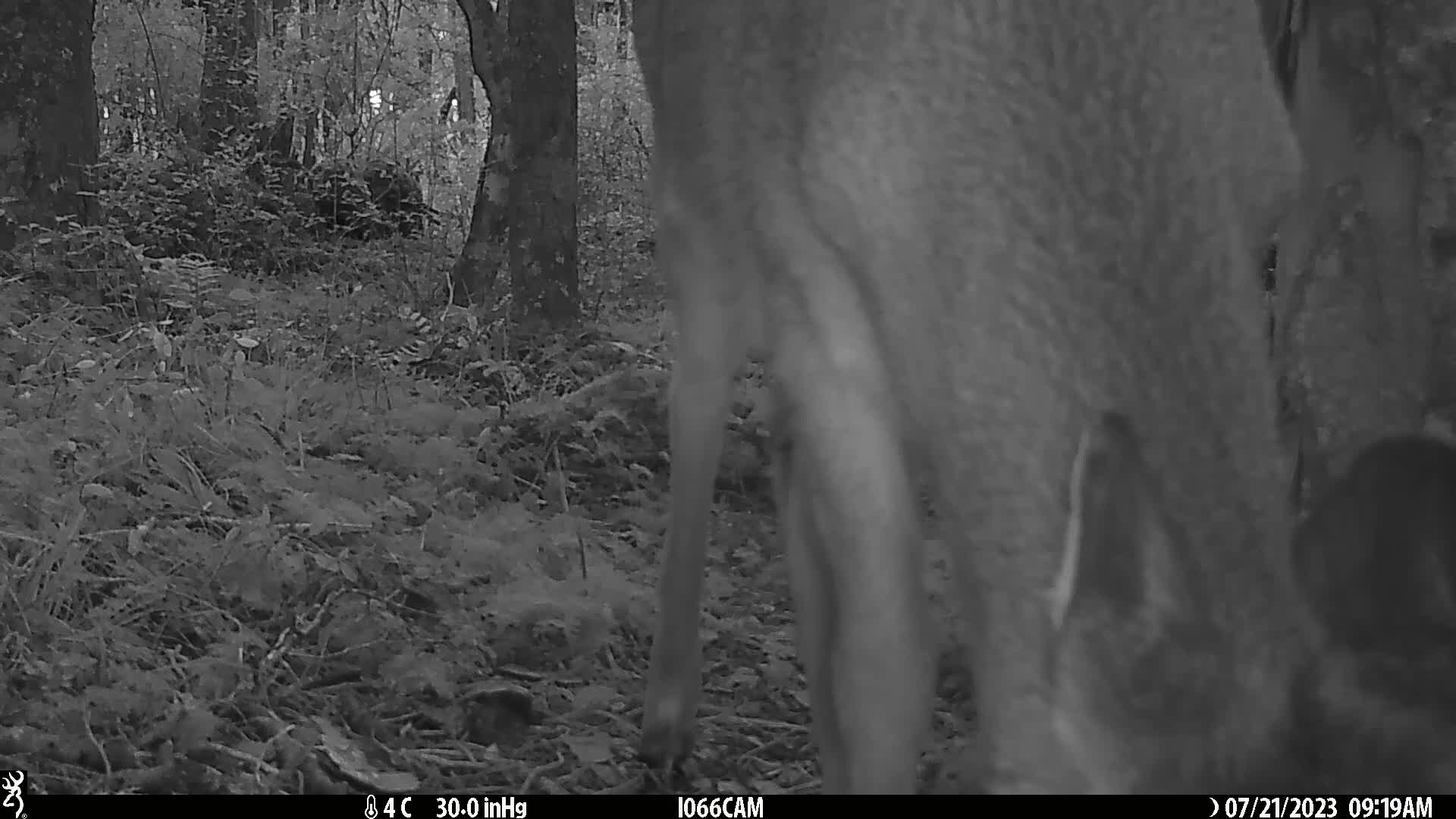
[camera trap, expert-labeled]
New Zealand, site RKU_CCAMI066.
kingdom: Animalia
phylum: Chordata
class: Mammalia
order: Artiodactyla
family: Cervidae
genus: Odocoileus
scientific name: Odocoileus virginianus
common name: white-tailed deer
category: white tailed deer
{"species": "white tailed deer (white-tailed deer) (Odocoileus virginianus)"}